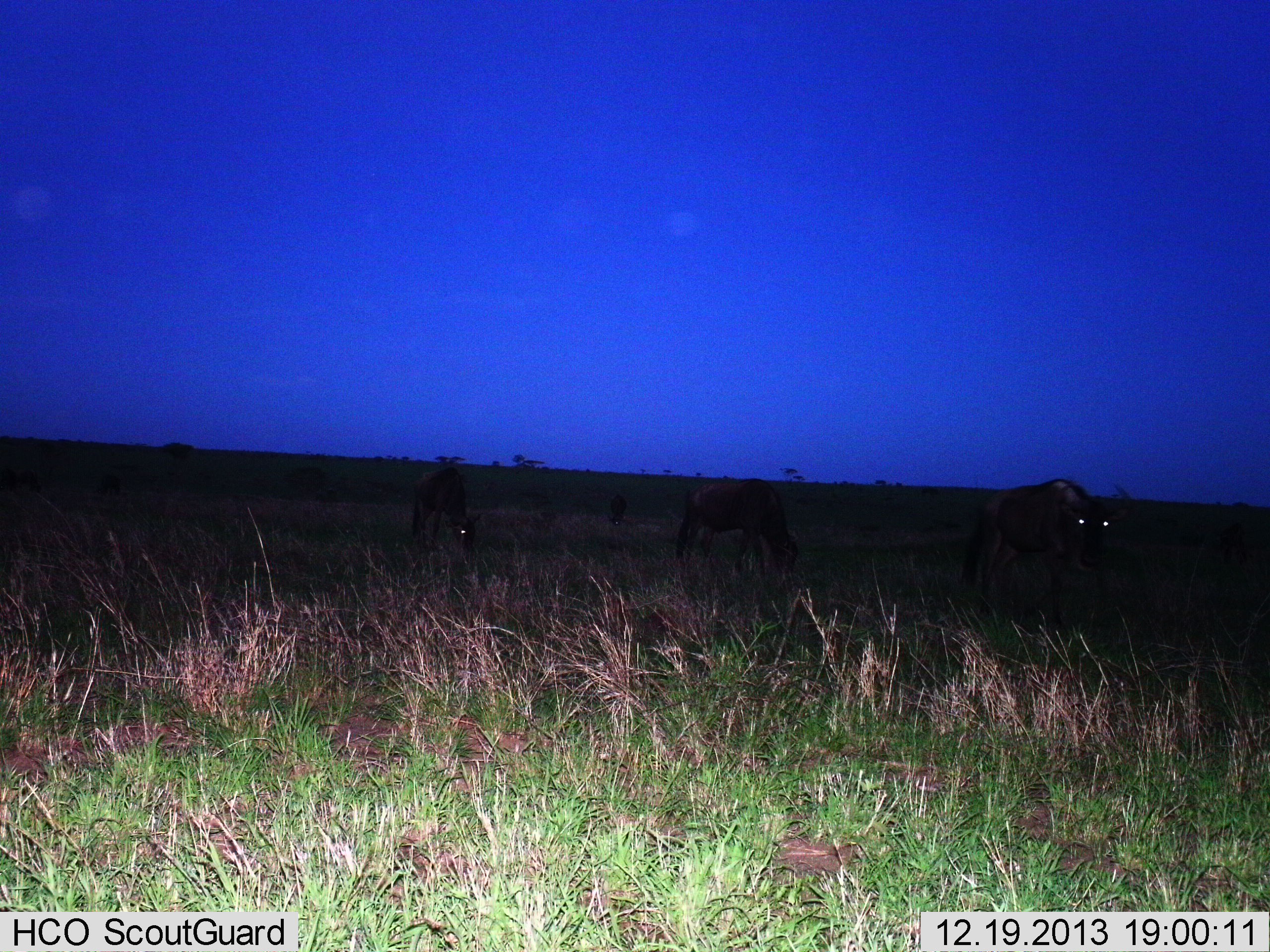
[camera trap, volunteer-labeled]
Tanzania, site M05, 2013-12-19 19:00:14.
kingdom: Animalia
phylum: Chordata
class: Mammalia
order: Artiodactyla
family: Bovidae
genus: Connochaetes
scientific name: Connochaetes taurinus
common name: blue wildebeest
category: wildebeest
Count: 3.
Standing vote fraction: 60%.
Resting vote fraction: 10%.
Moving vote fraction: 10%.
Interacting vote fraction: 0%.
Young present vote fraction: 0%.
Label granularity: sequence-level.